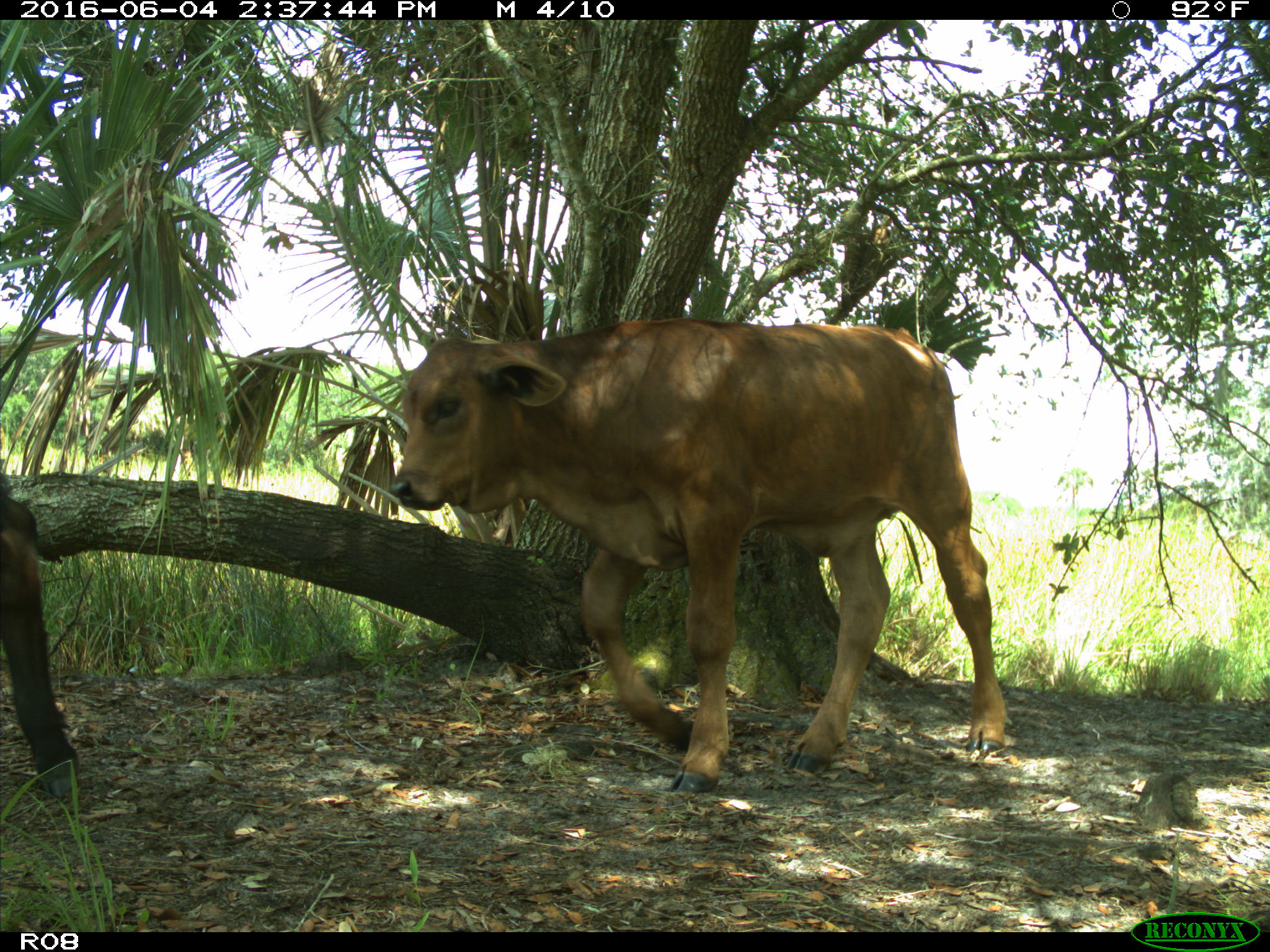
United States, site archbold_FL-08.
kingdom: Animalia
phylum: Chordata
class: Mammalia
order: Artiodactyla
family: Bovidae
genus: Bos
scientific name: Bos taurus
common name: domestic cow